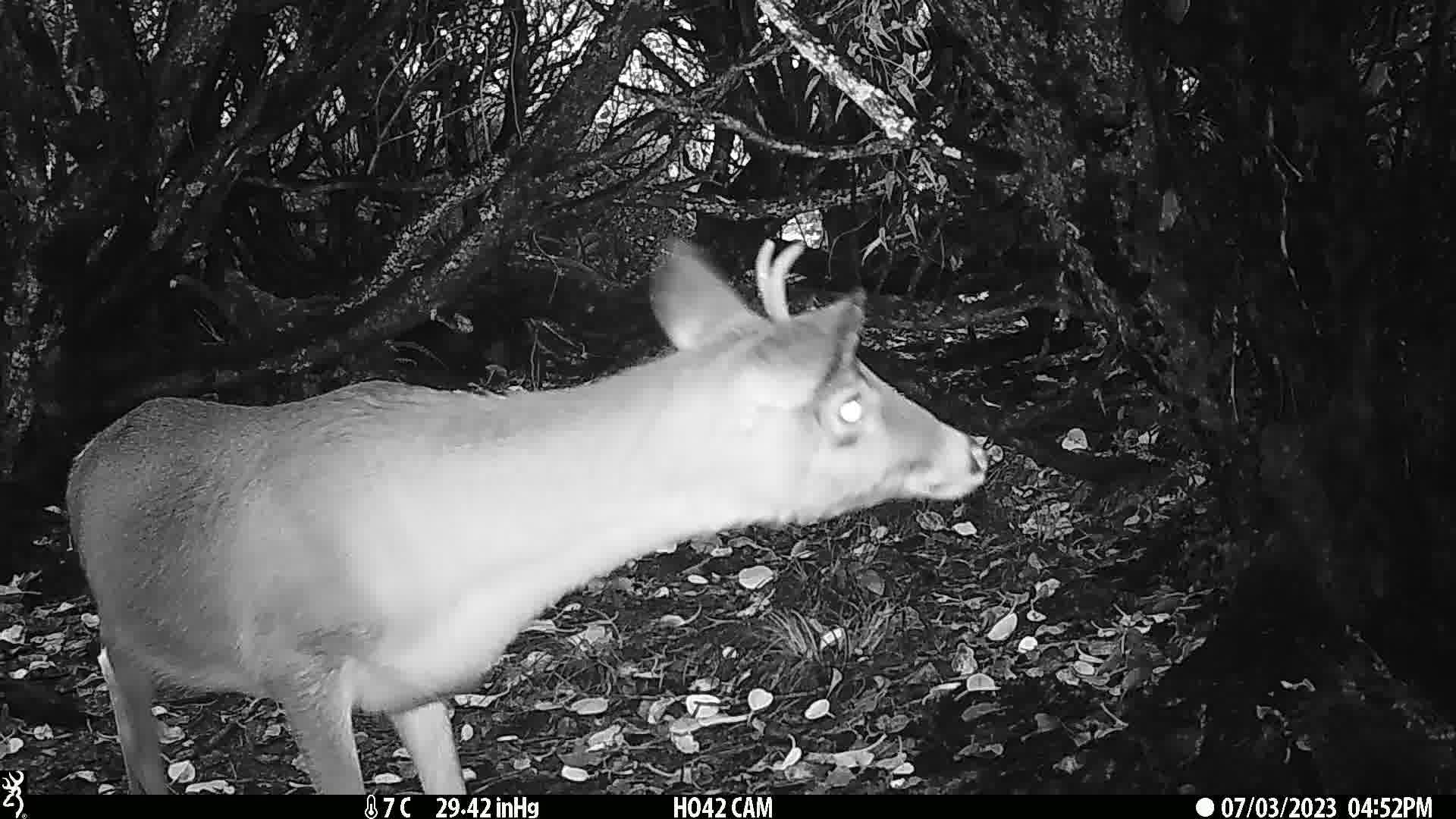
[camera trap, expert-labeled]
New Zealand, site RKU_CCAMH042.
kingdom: Animalia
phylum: Chordata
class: Mammalia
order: Artiodactyla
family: Cervidae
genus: Odocoileus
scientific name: Odocoileus virginianus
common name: white-tailed deer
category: white tailed deer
White tailed deer (white-tailed deer) (Odocoileus virginianus).